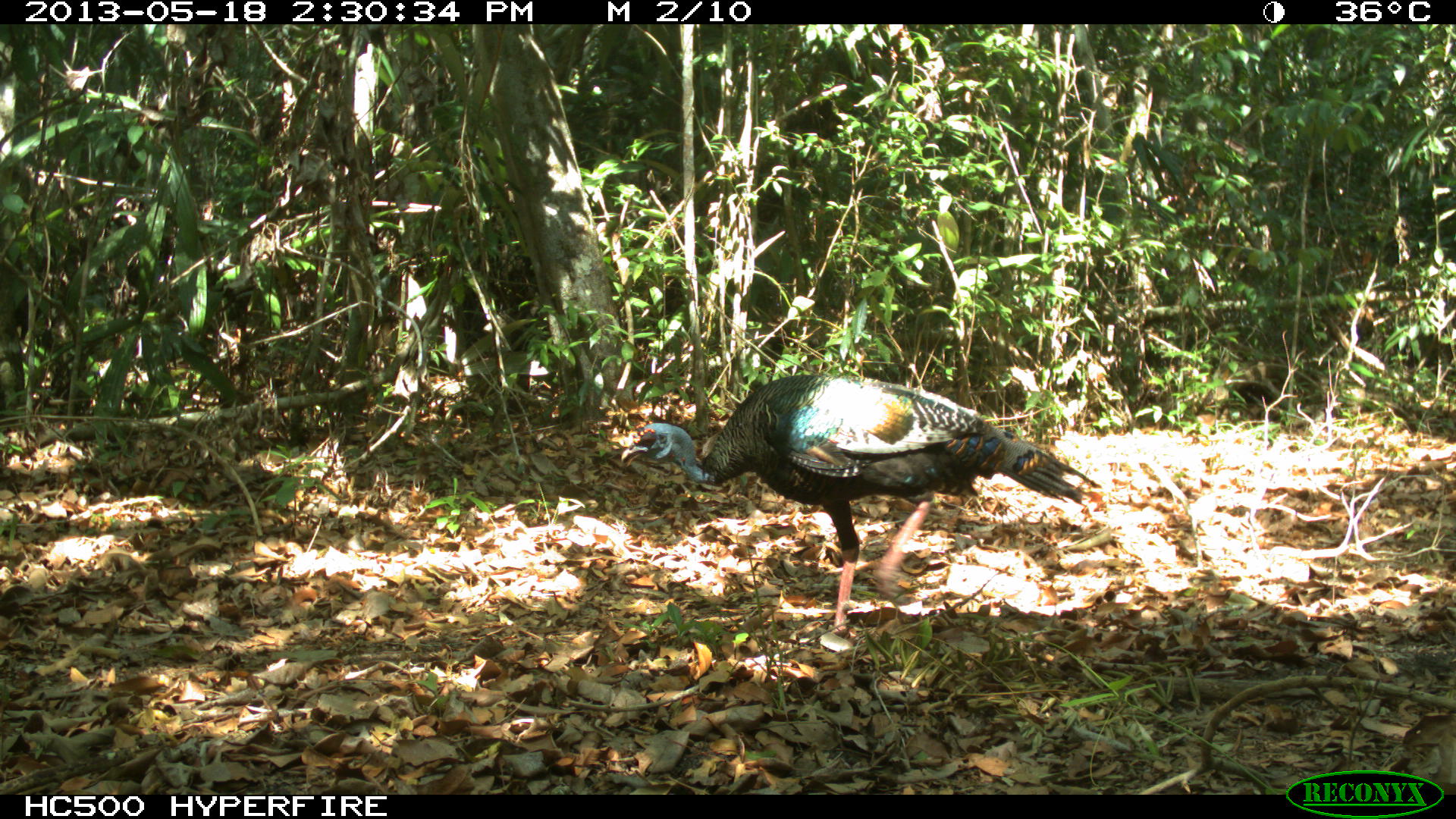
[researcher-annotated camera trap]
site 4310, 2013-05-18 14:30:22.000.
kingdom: Animalia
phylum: Chordata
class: Aves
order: Galliformes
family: Phasianidae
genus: Meleagris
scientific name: Meleagris ocellata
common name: ocellated turkey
Meleagris ocellata (ocellated turkey), count 2.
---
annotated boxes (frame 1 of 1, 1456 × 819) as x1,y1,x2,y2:
meleagris ocellata: 615,371,1102,640